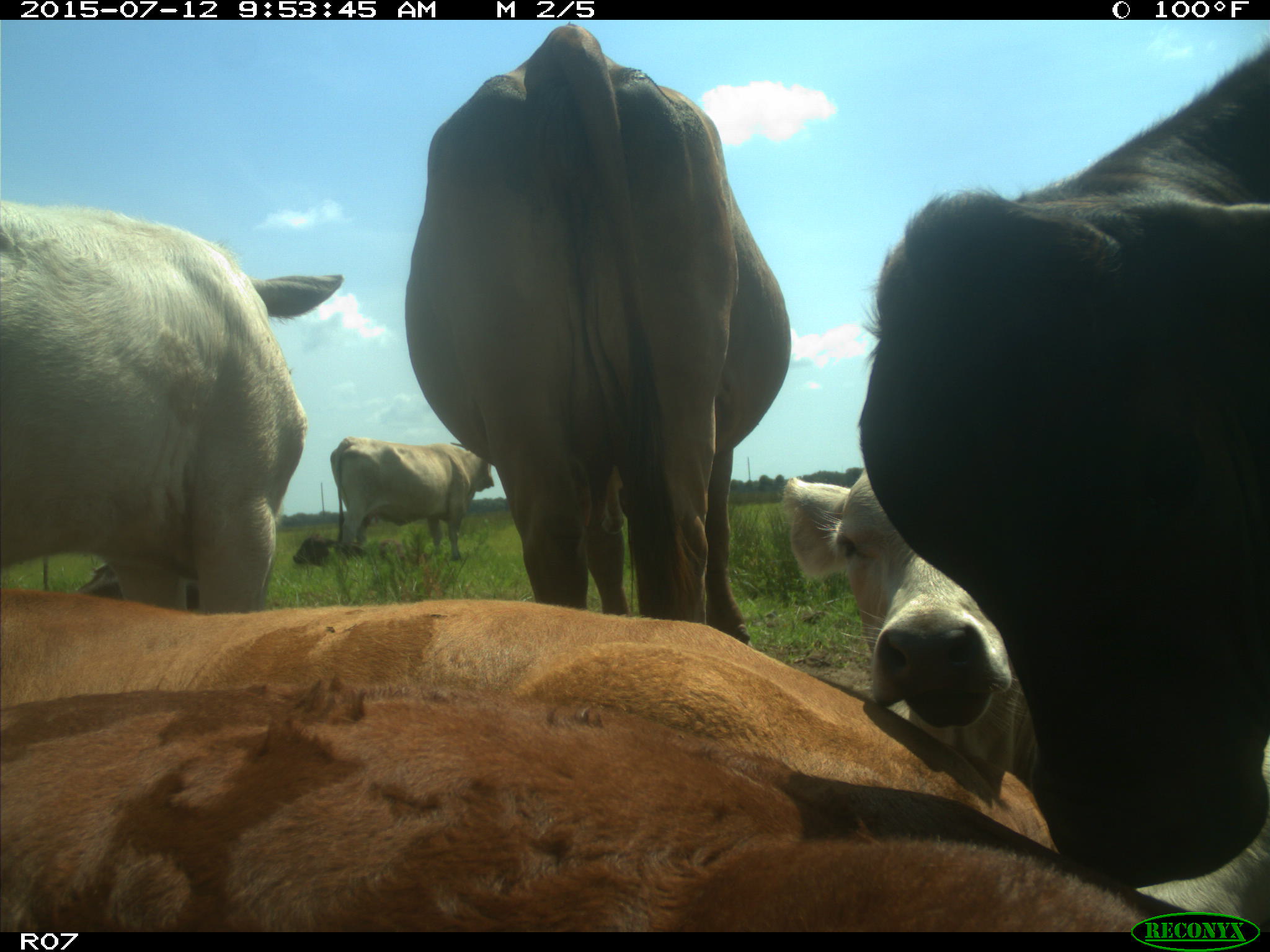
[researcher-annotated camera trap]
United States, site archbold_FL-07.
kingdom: Animalia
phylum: Chordata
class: Mammalia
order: Artiodactyla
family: Bovidae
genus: Bos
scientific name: Bos taurus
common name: domestic cow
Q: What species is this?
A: Bos taurus (domestic cow).